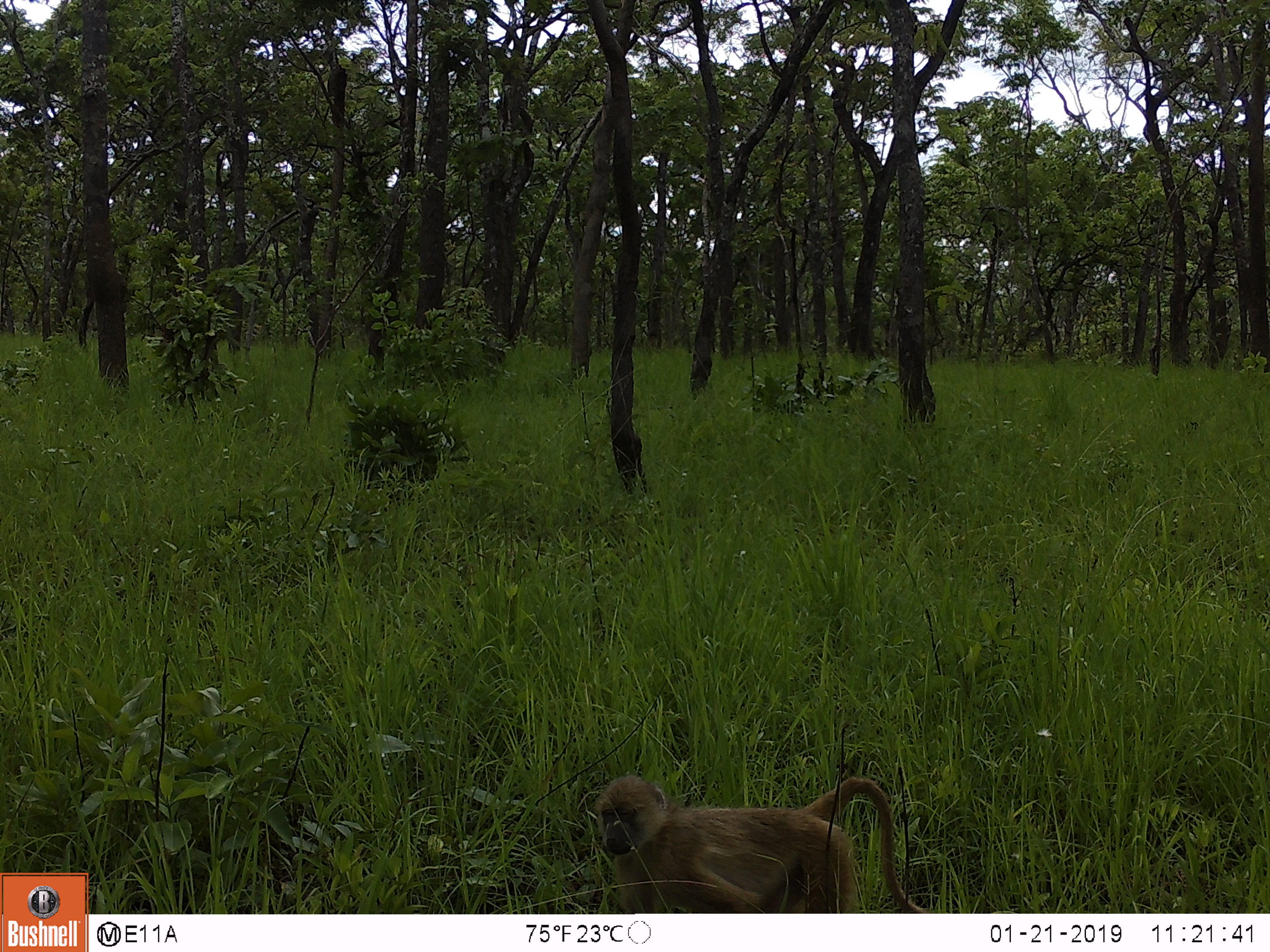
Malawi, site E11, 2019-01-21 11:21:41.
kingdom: Animalia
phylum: Chordata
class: Mammalia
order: Primates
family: Cercopithecidae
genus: Papio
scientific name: Papio cynocephalus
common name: yellow baboon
Yellow baboon (Papio cynocephalus), count 1.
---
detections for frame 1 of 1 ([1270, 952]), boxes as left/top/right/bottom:
yellow baboon: 590/767/932/913